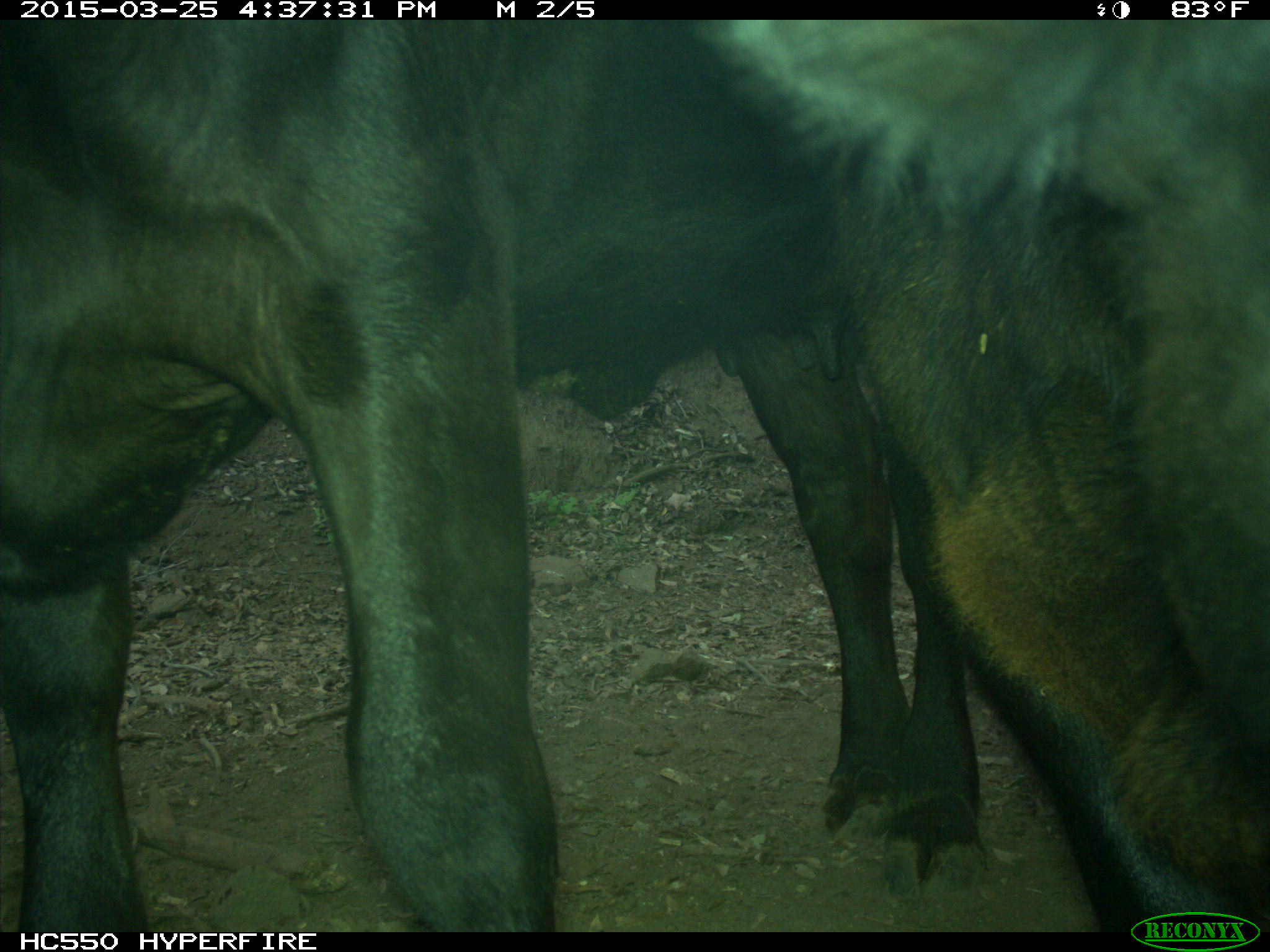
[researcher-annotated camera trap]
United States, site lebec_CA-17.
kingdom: Animalia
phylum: Chordata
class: Mammalia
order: Artiodactyla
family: Bovidae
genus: Bos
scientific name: Bos taurus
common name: domestic cow